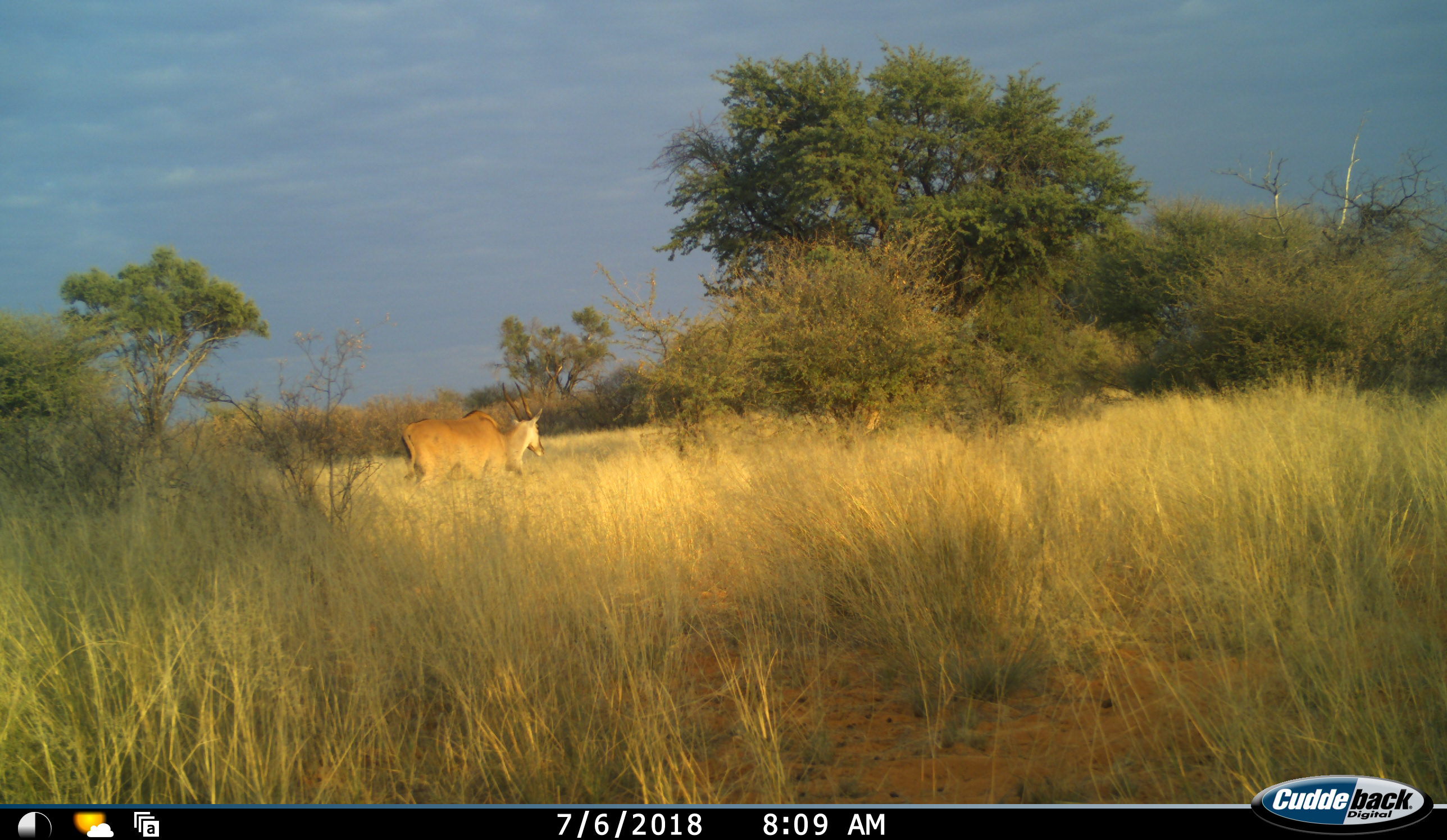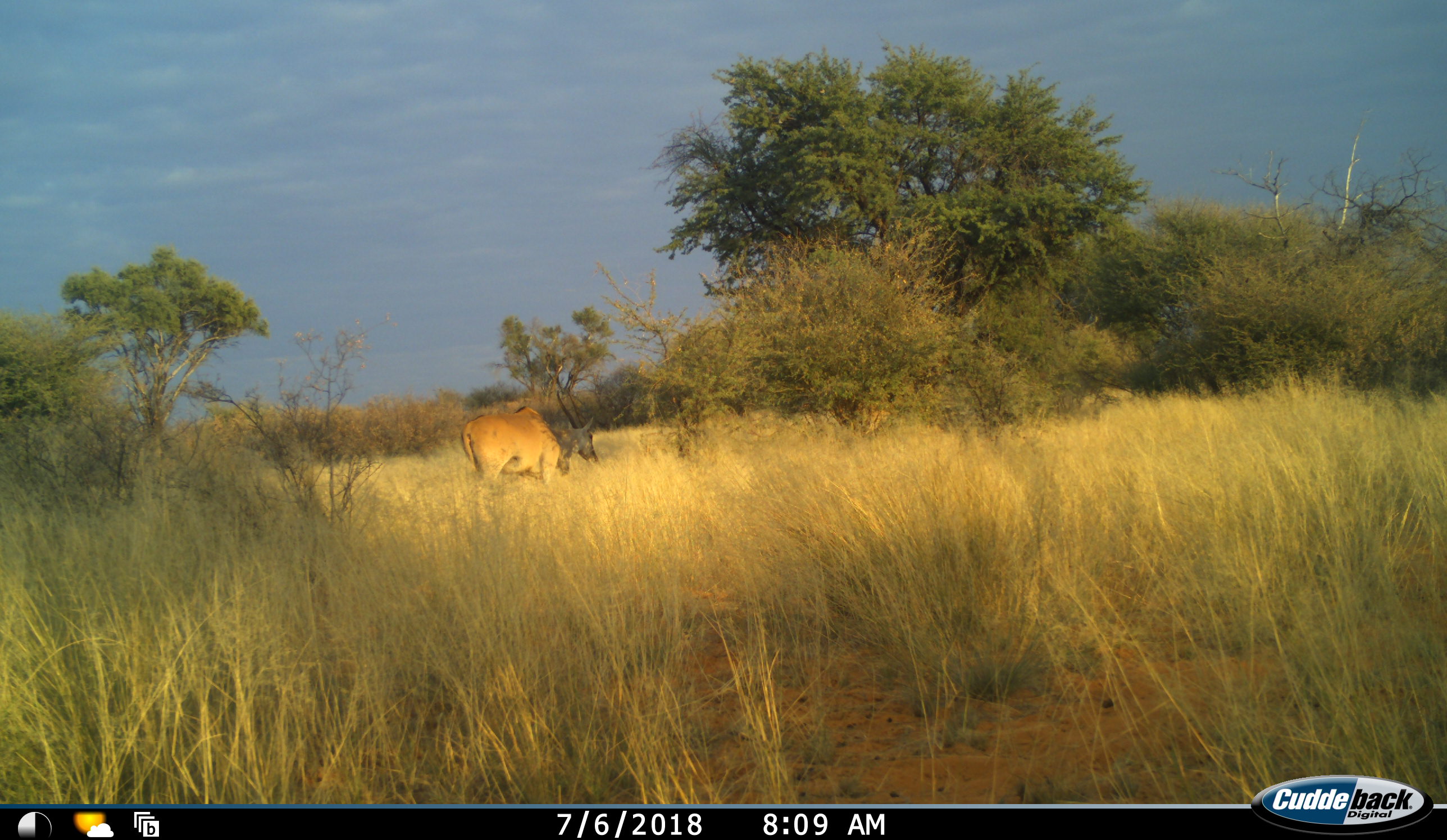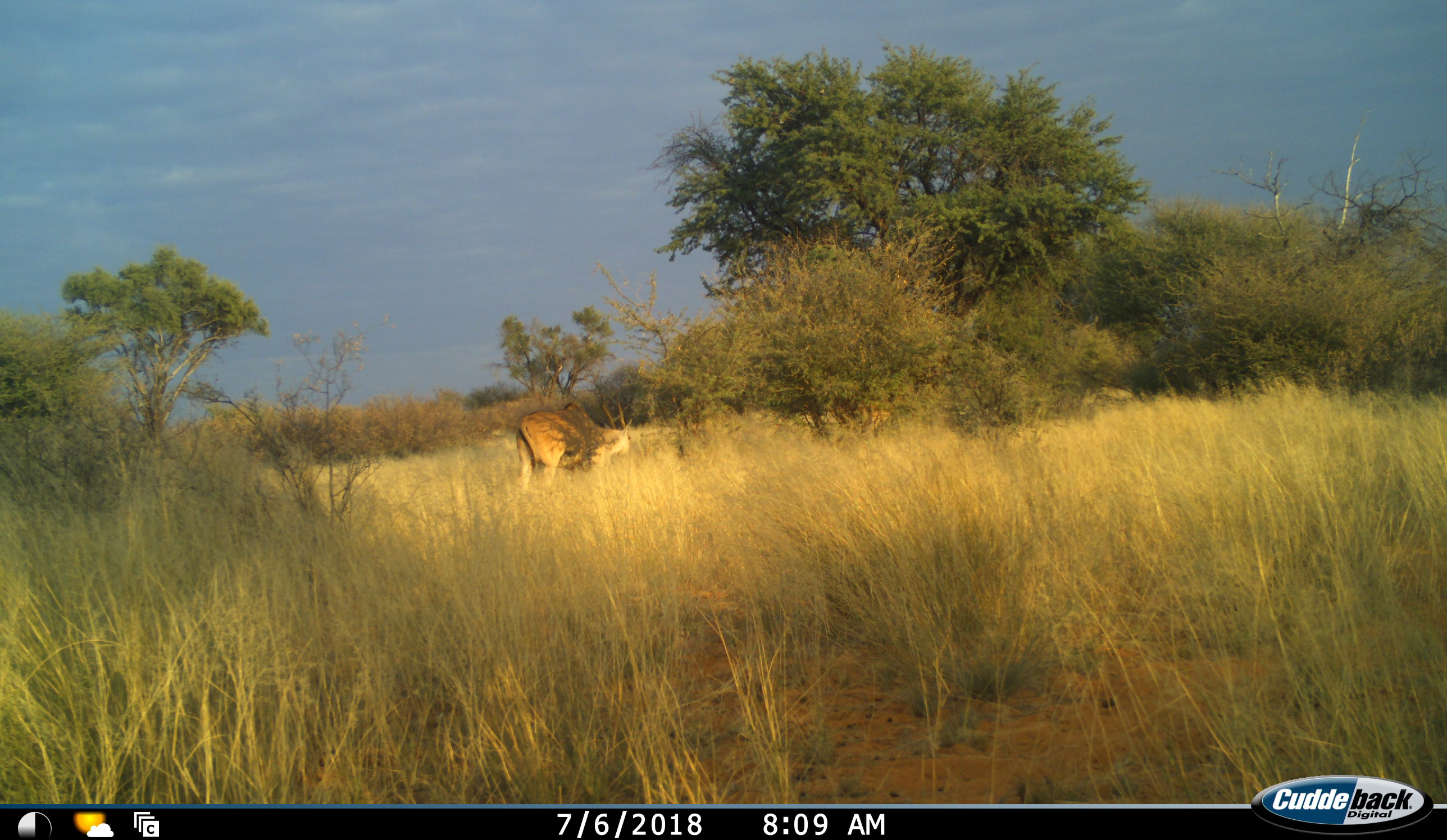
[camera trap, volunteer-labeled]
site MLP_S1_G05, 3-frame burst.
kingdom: Animalia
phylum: Chordata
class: Mammalia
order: Artiodactyla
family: Bovidae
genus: Tragelaphus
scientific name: Tragelaphus oryx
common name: eland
Eland (Tragelaphus oryx), count 1. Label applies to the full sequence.